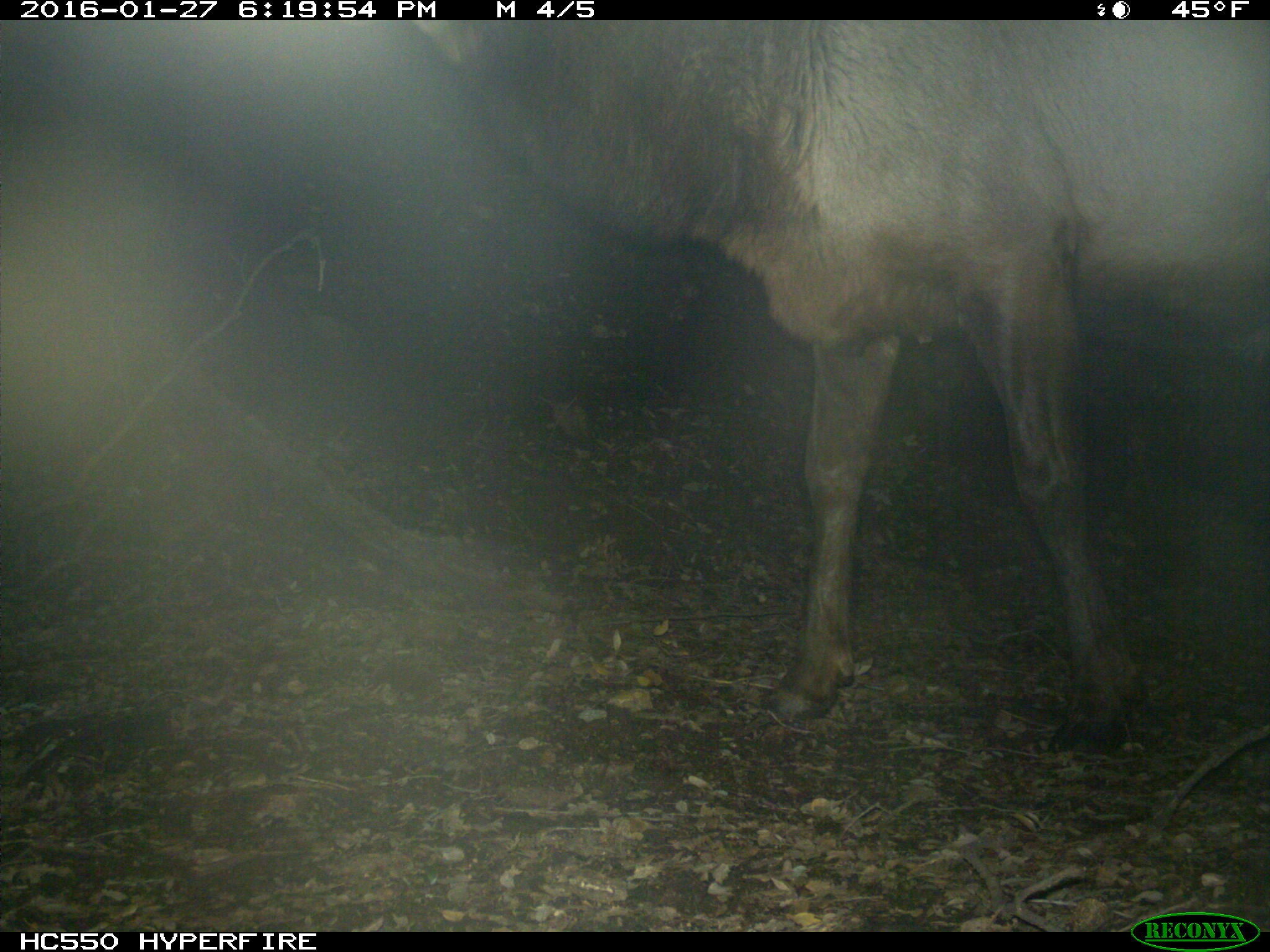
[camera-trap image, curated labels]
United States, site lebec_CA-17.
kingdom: Animalia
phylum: Chordata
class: Mammalia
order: Artiodactyla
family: Cervidae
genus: Cervus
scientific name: Cervus canadensis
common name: elk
Cervus canadensis (elk).